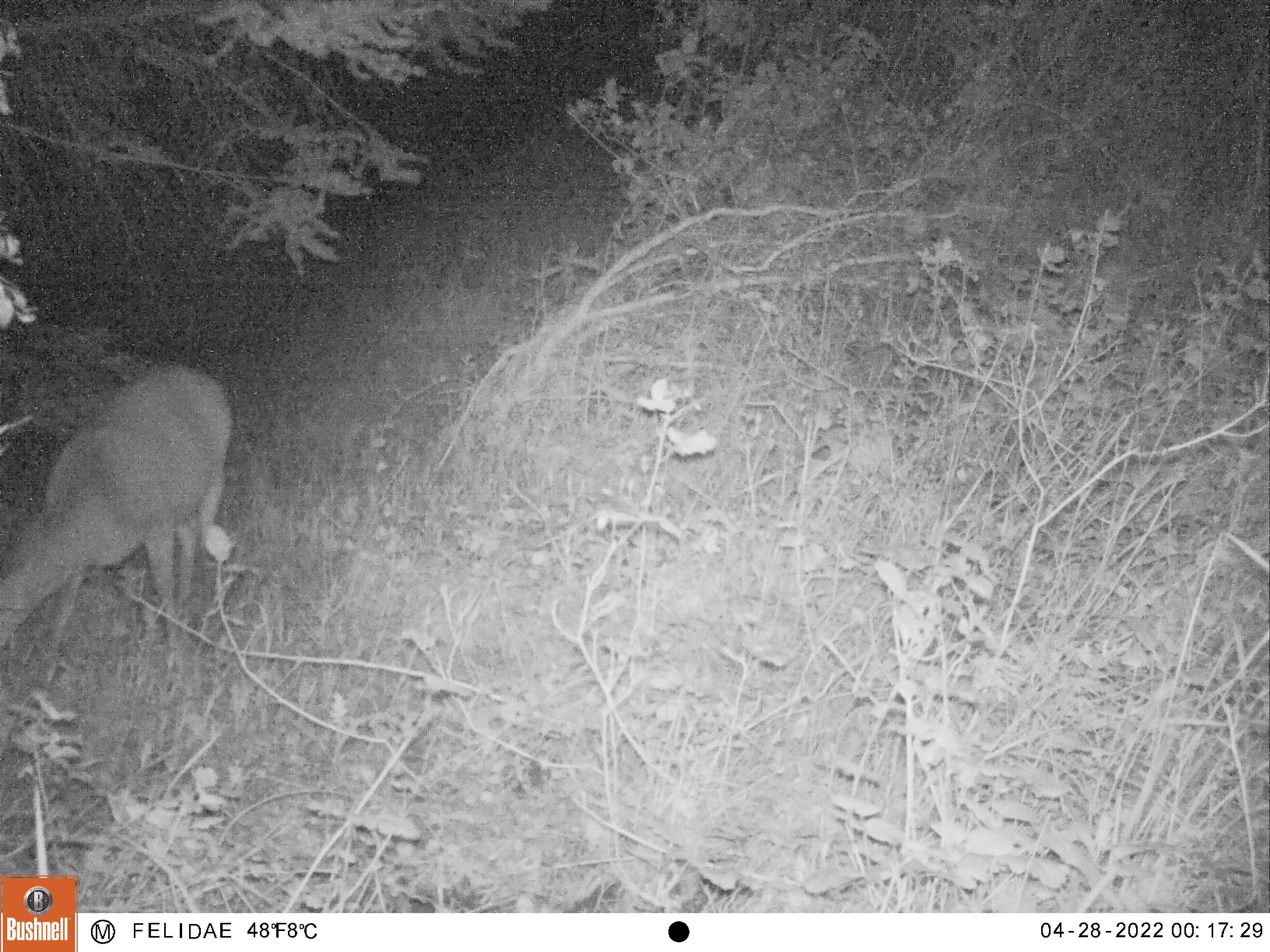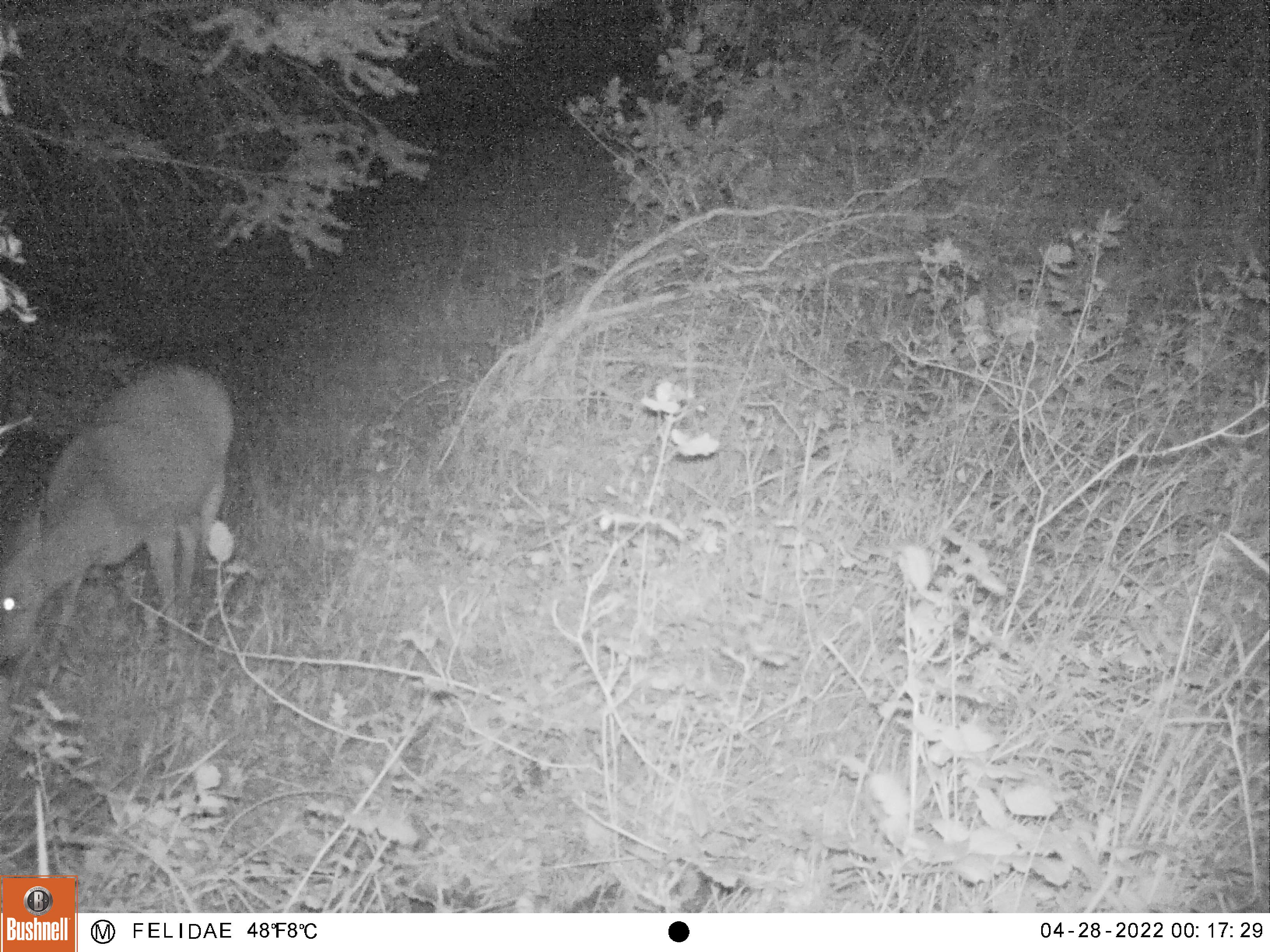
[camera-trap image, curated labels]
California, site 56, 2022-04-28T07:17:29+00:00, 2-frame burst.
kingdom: Animalia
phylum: Chordata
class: Mammalia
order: Artiodactyla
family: Cervidae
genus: Odocoileus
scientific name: Odocoileus hemionus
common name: mule deer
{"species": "mule deer (Odocoileus hemionus)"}